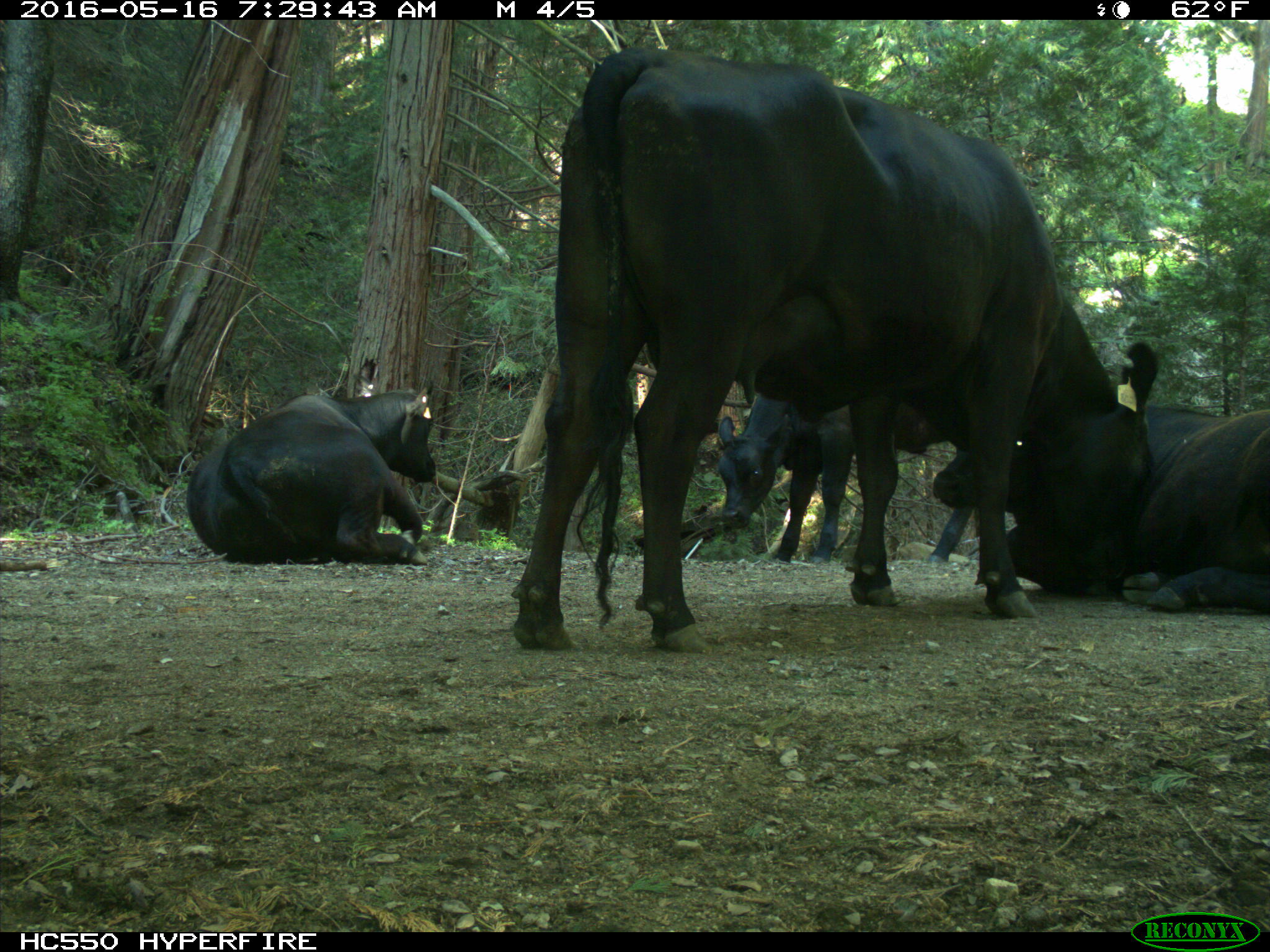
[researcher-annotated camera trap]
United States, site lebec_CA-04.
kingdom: Animalia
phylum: Chordata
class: Mammalia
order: Artiodactyla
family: Bovidae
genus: Bos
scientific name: Bos taurus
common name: domestic cow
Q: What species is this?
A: Bos taurus (domestic cow).